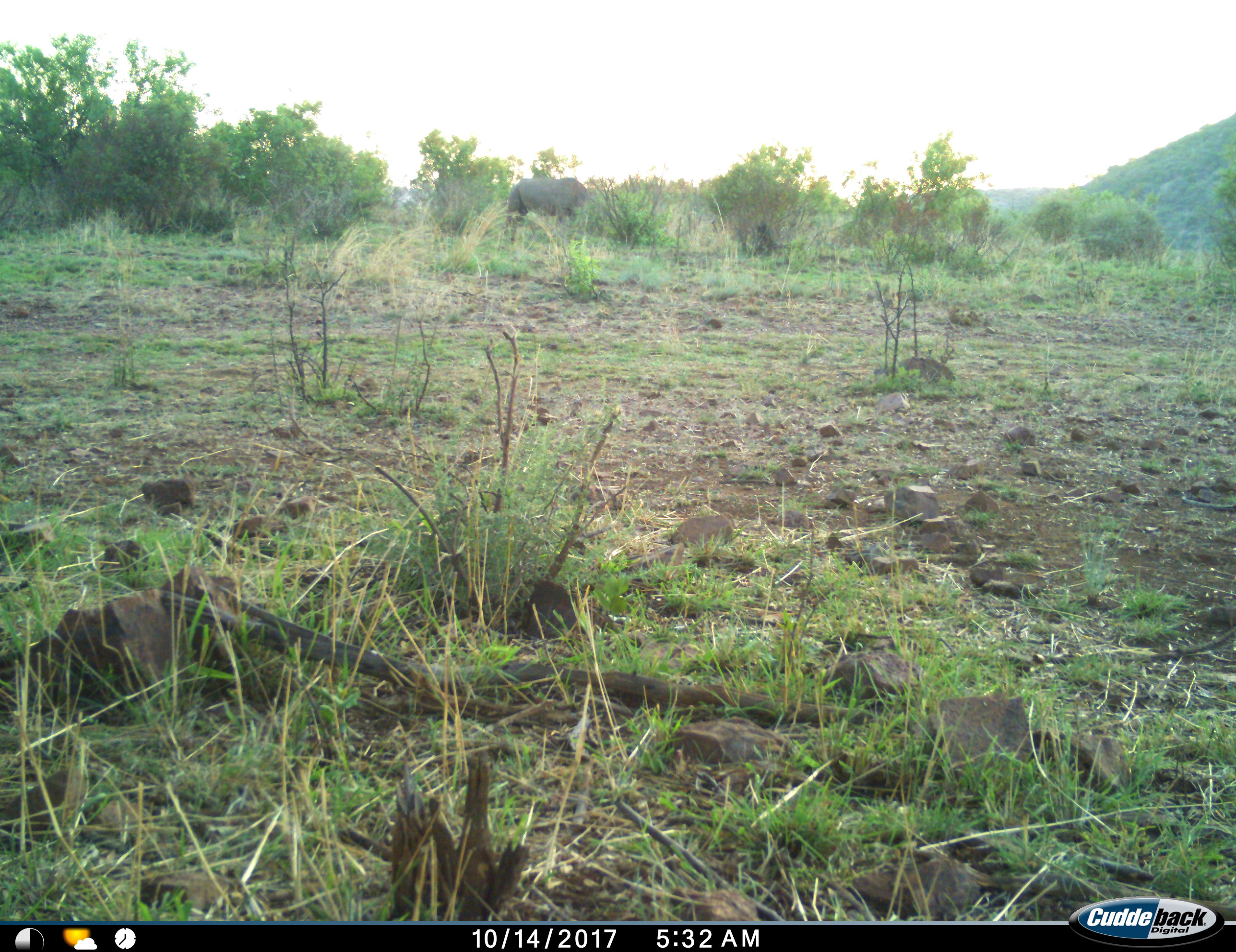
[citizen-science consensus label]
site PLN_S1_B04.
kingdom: Animalia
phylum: Chordata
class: Mammalia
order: Proboscidea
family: Elephantidae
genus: Loxodonta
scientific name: Loxodonta africana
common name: african bush elephant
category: elephant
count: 1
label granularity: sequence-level